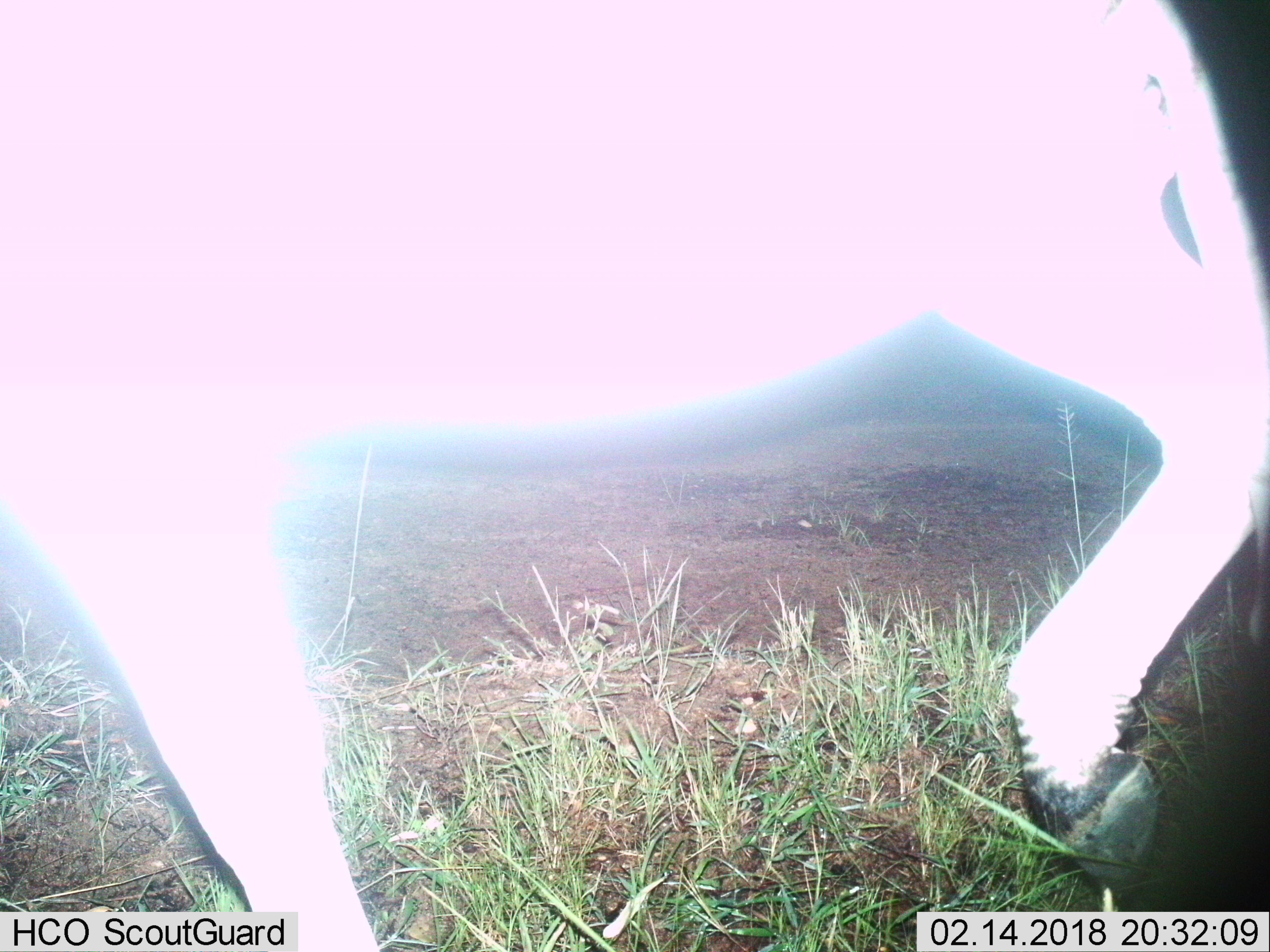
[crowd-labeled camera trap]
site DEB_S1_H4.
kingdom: Animalia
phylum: Chordata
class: Mammalia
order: Perissodactyla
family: Equidae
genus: Equus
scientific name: Equus quagga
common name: plains zebra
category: zebraplains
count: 1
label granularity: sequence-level